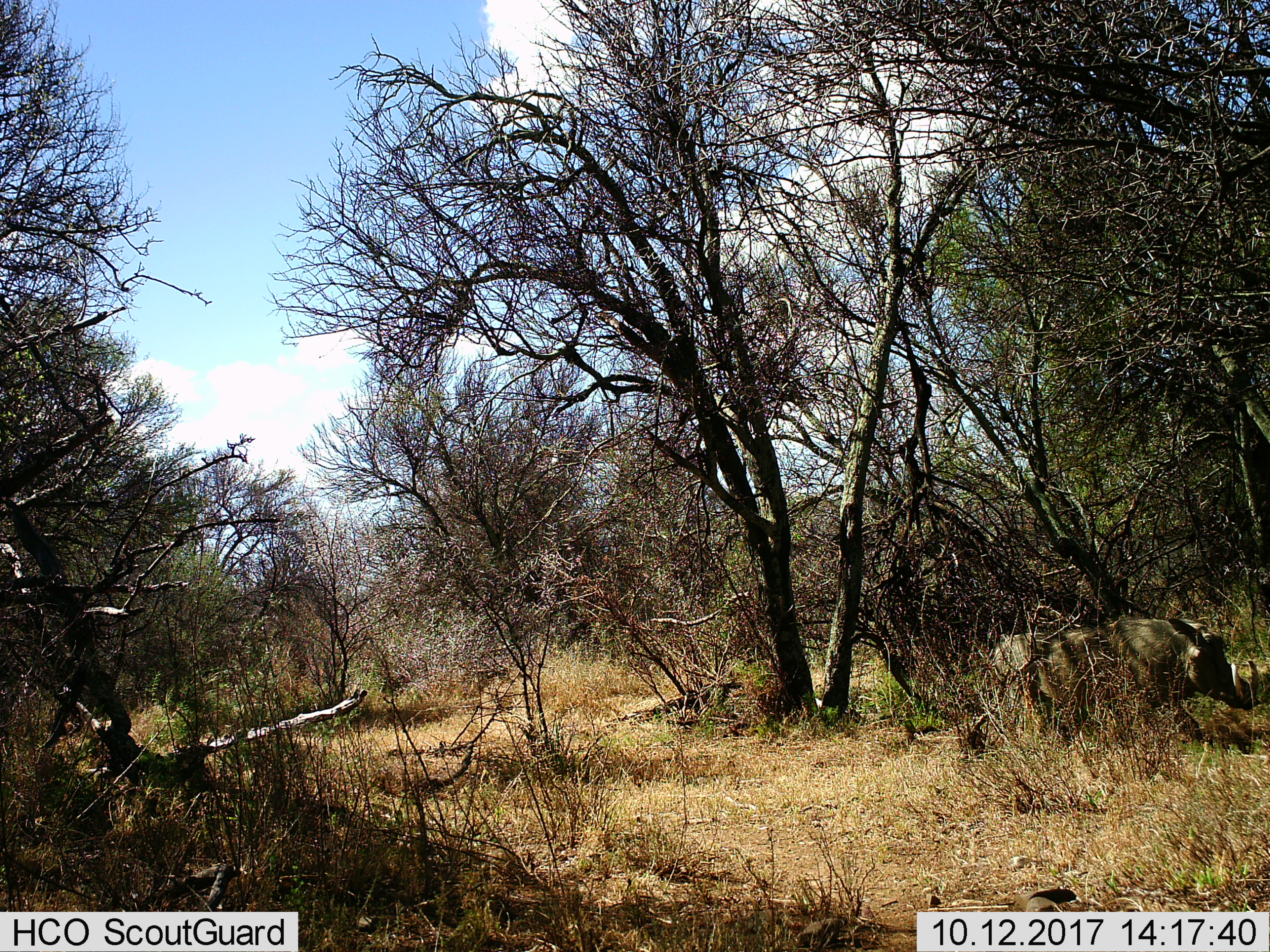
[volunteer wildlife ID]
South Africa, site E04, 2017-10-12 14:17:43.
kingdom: Animalia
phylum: Chordata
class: Mammalia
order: Artiodactyla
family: Suidae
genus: Phacochoerus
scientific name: Phacochoerus africanus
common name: warthog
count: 1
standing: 0%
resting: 0%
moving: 100%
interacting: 0%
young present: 0%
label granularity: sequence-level